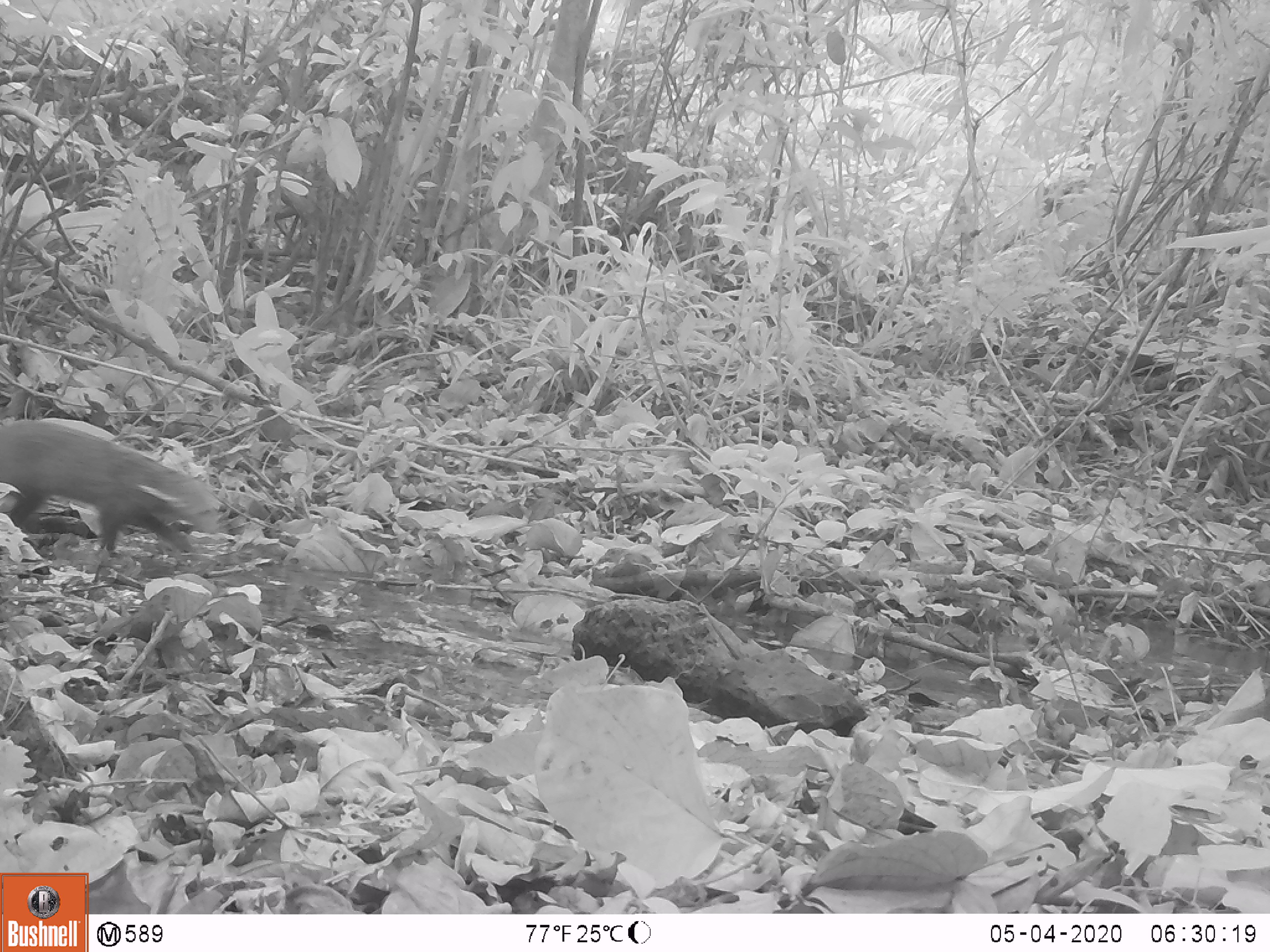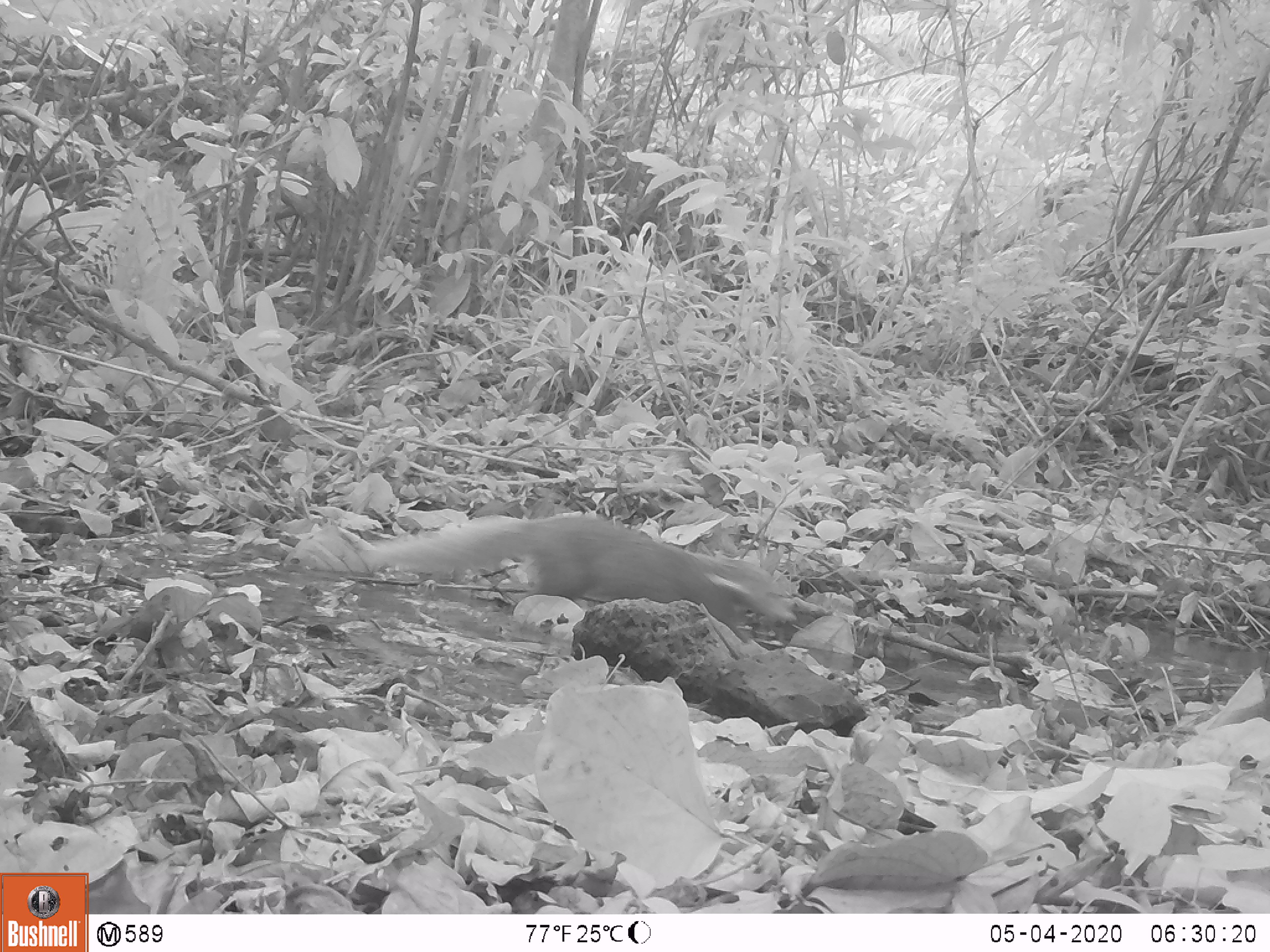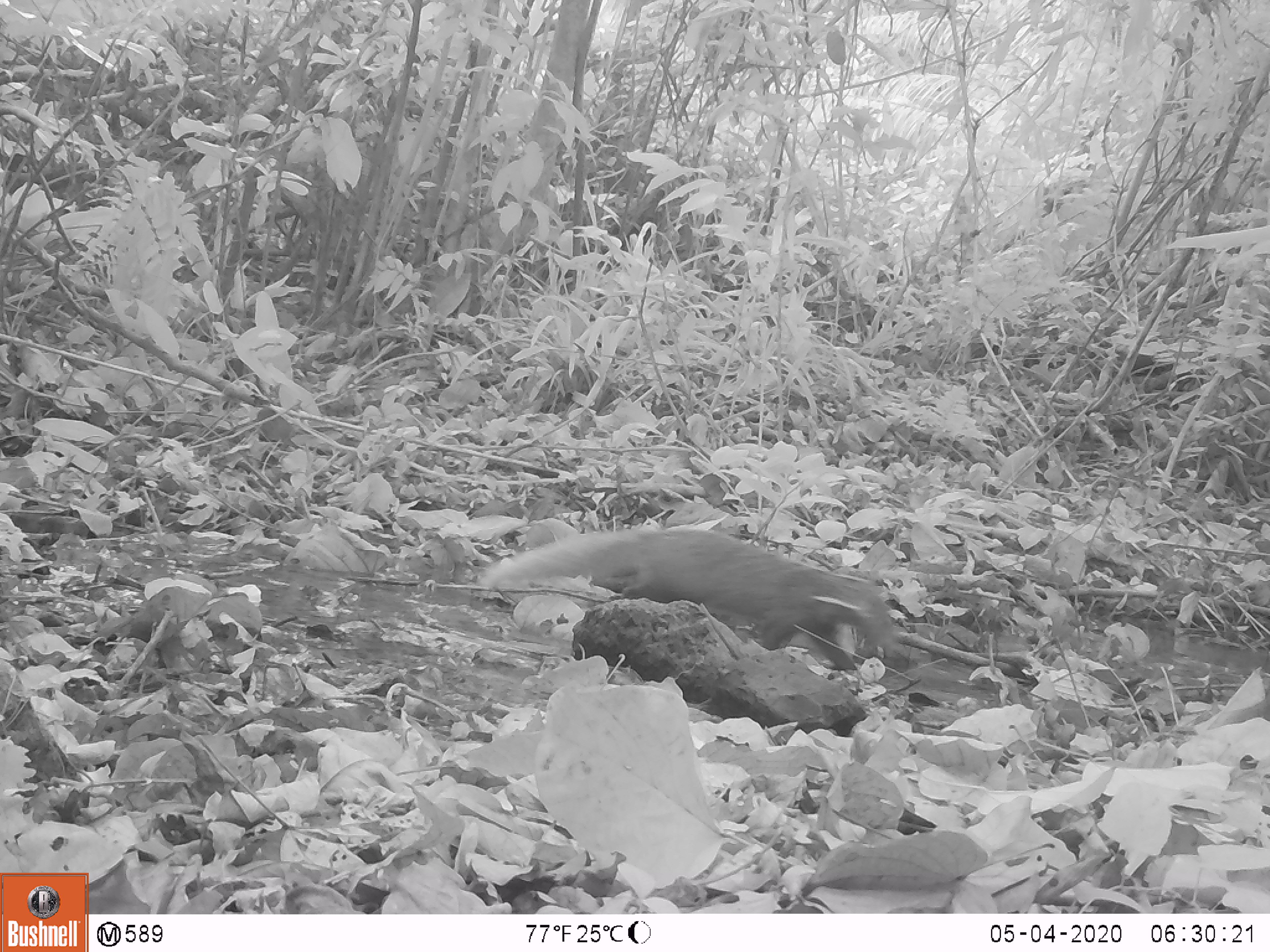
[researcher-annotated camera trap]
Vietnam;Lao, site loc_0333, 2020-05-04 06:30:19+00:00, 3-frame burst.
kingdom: Animalia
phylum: Chordata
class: Mammalia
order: Carnivora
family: Herpestidae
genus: Urva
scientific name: Urva urva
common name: crab-eating mongoose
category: crab eating mongoose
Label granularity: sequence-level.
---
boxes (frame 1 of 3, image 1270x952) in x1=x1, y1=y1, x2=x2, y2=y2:
crab eating mongoose: x1=0, y1=414, x2=233, y2=594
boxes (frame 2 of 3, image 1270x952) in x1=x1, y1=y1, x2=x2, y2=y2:
crab eating mongoose: x1=355, y1=510, x2=800, y2=639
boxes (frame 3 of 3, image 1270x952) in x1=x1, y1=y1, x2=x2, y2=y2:
crab eating mongoose: x1=473, y1=523, x2=896, y2=672